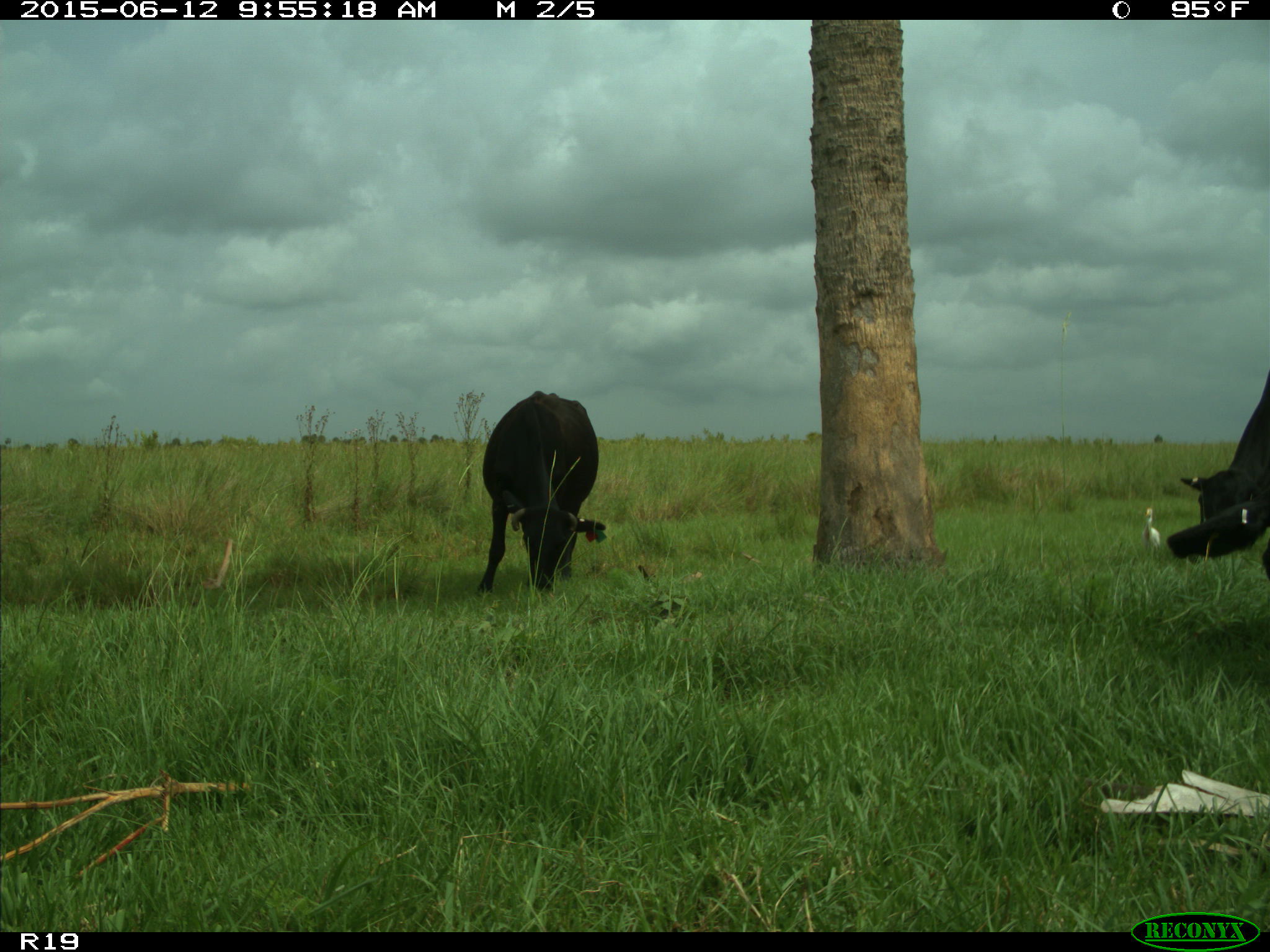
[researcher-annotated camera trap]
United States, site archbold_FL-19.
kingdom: Animalia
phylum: Chordata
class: Mammalia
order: Artiodactyla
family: Bovidae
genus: Bos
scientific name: Bos taurus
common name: domestic cow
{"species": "Bos taurus (domestic cow)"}